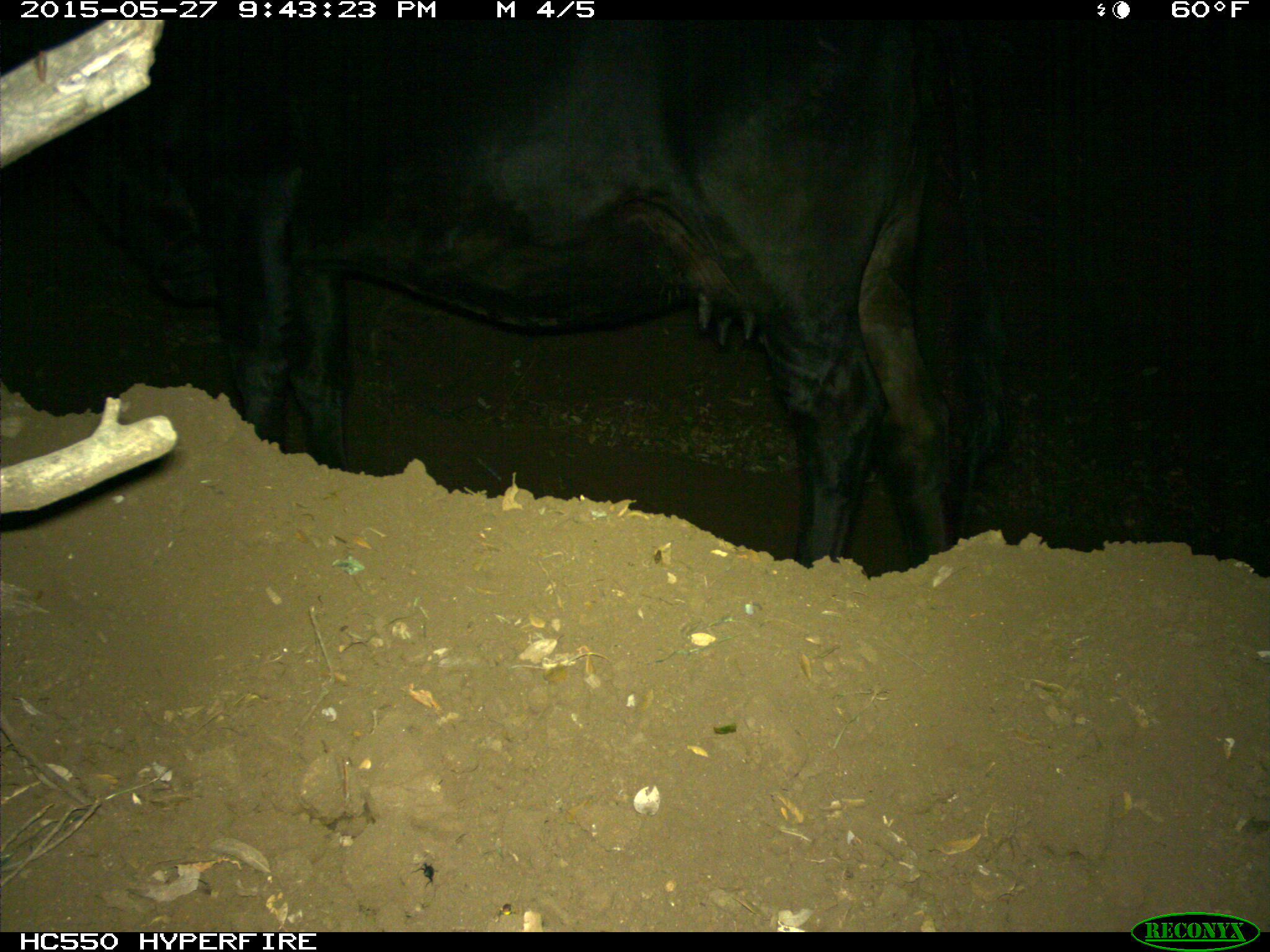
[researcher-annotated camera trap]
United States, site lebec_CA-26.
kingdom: Animalia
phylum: Chordata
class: Mammalia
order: Artiodactyla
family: Bovidae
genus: Bos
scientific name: Bos taurus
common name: domestic cow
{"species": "Bos taurus (domestic cow)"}